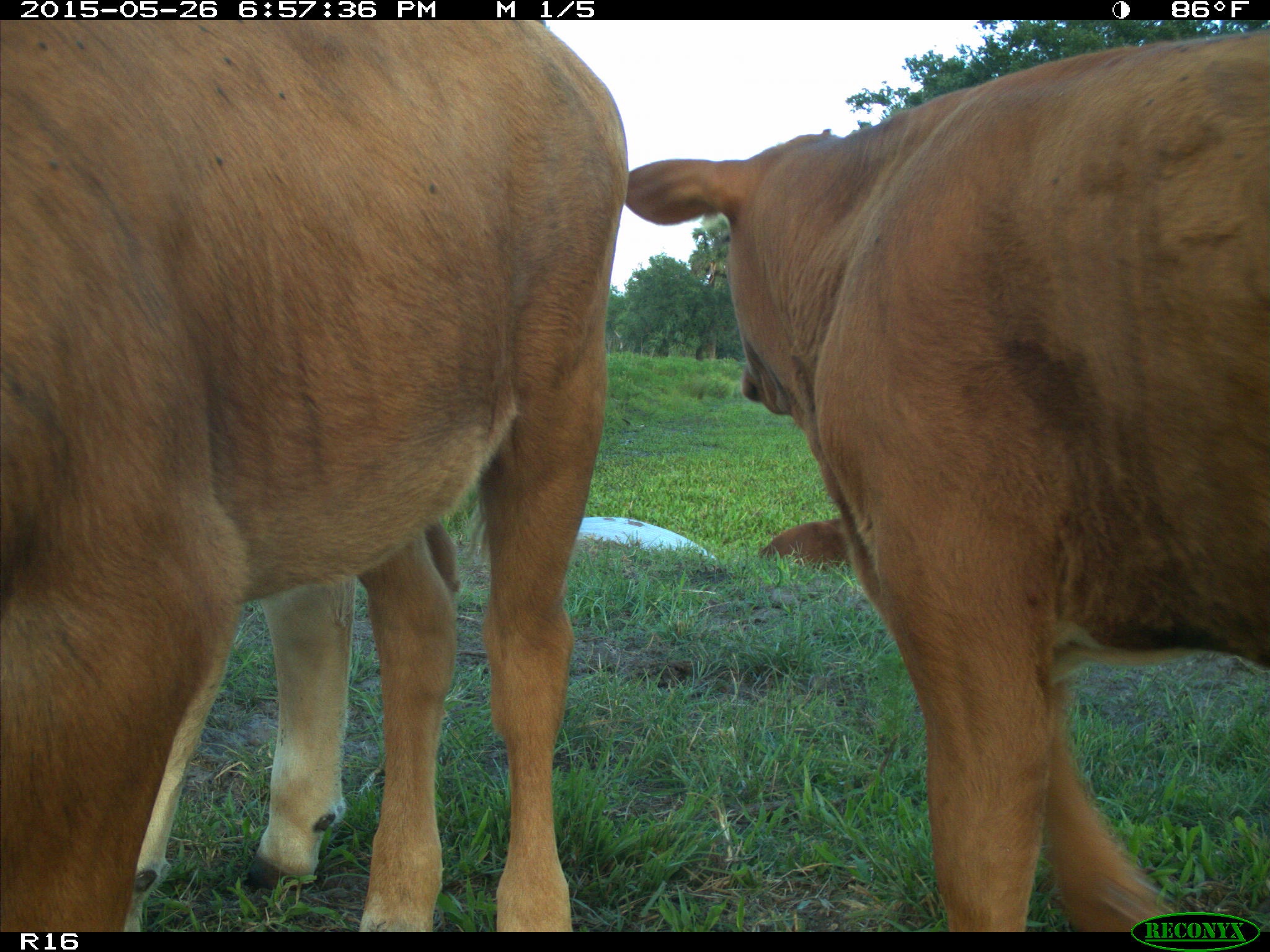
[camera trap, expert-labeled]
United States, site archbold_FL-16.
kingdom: Animalia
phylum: Chordata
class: Mammalia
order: Artiodactyla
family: Bovidae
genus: Bos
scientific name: Bos taurus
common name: domestic cow